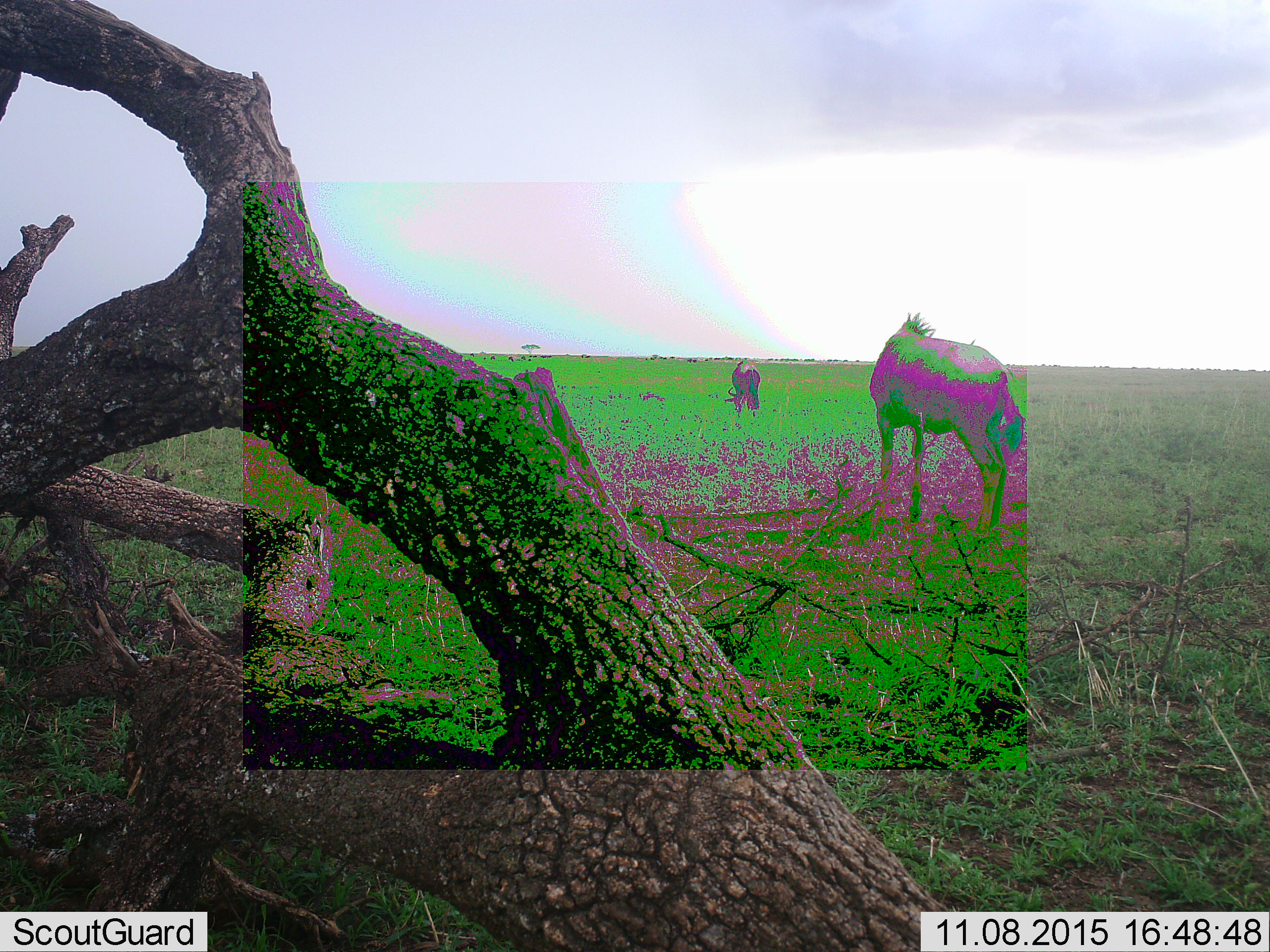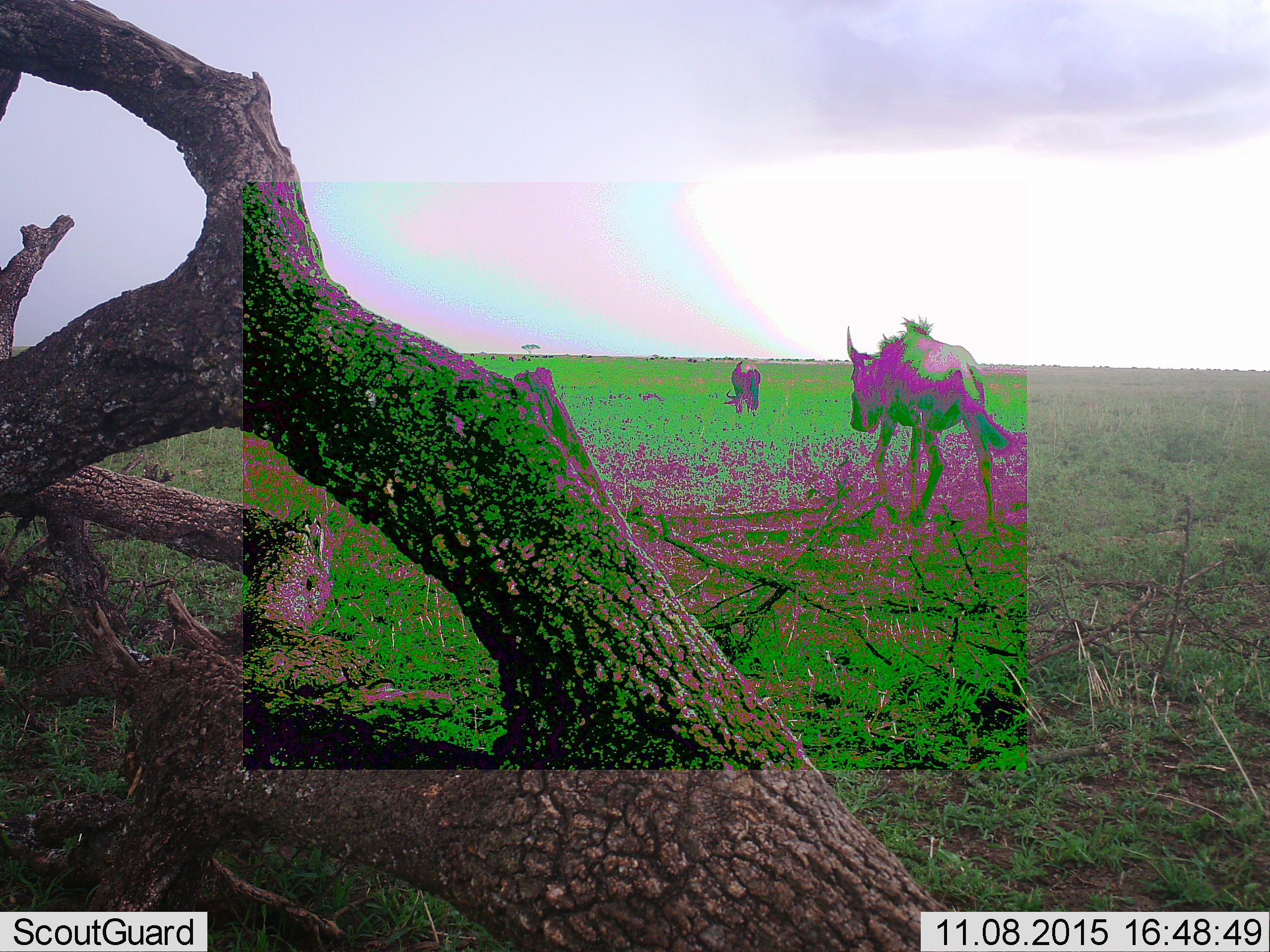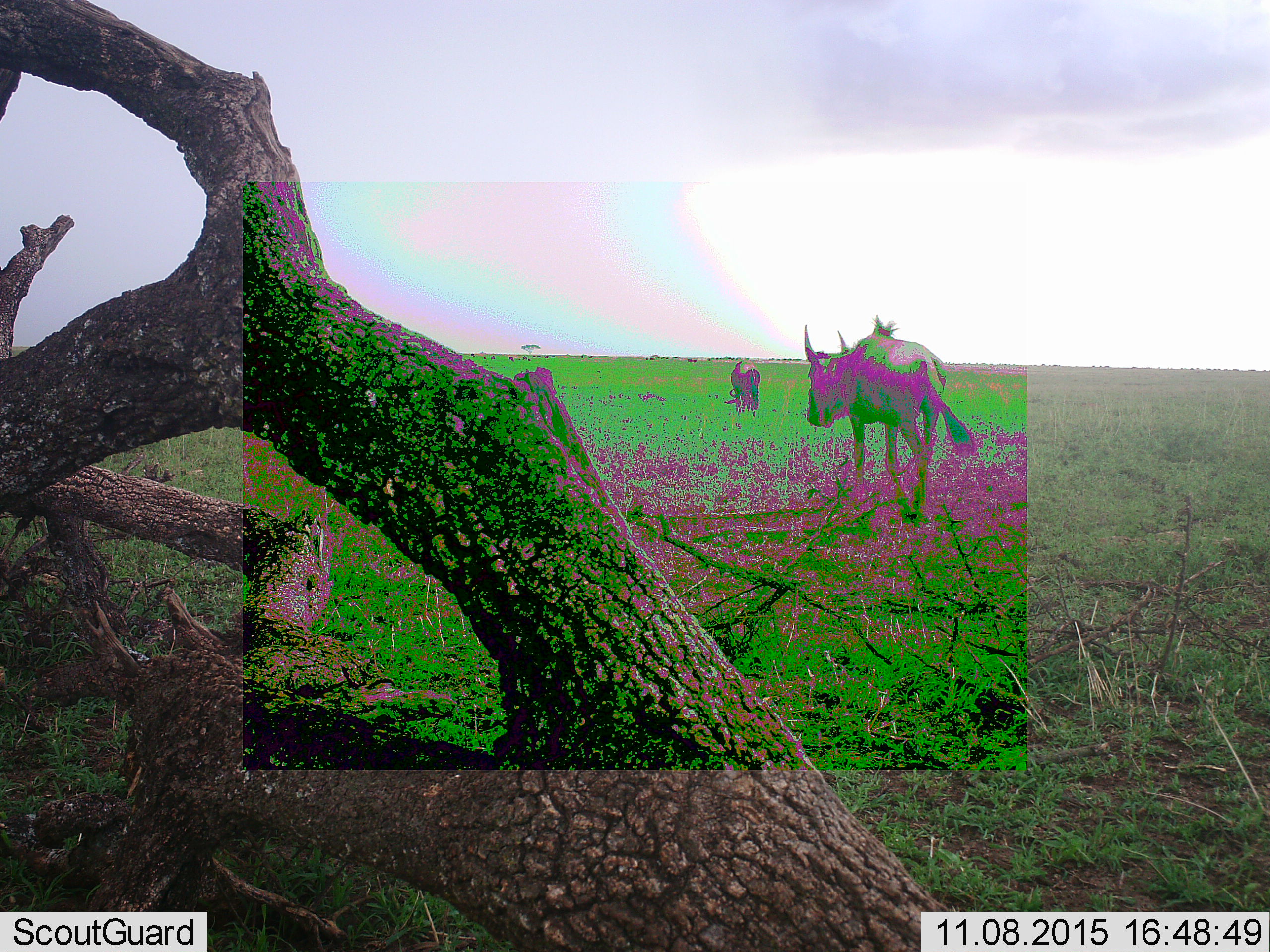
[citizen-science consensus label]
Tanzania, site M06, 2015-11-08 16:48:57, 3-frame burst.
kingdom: Animalia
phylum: Chordata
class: Mammalia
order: Artiodactyla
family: Bovidae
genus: Connochaetes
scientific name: Connochaetes taurinus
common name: blue wildebeest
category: wildebeest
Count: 2.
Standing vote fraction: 27%.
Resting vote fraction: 0%.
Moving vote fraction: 82%.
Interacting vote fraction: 0%.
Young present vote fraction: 0%.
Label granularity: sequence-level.